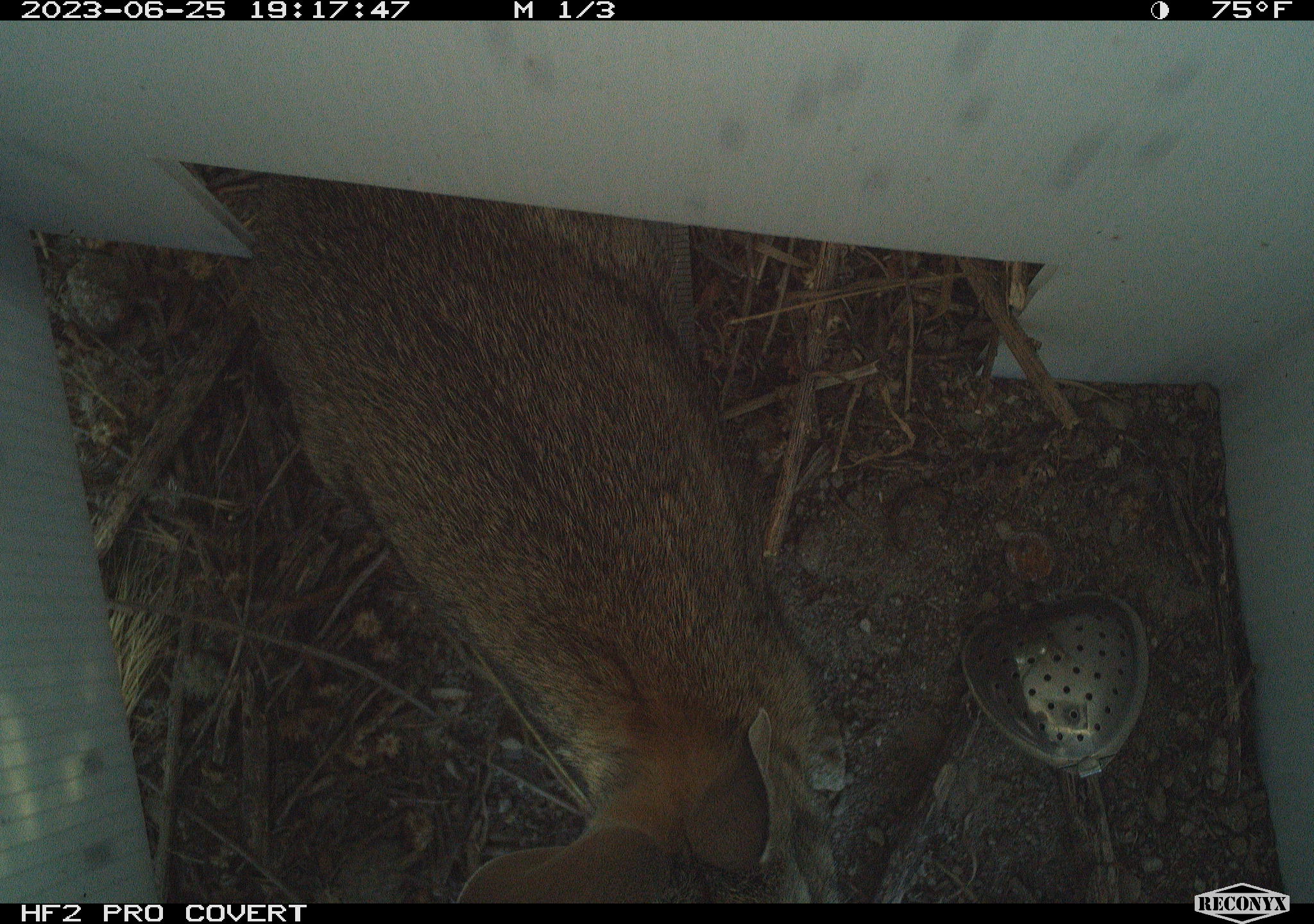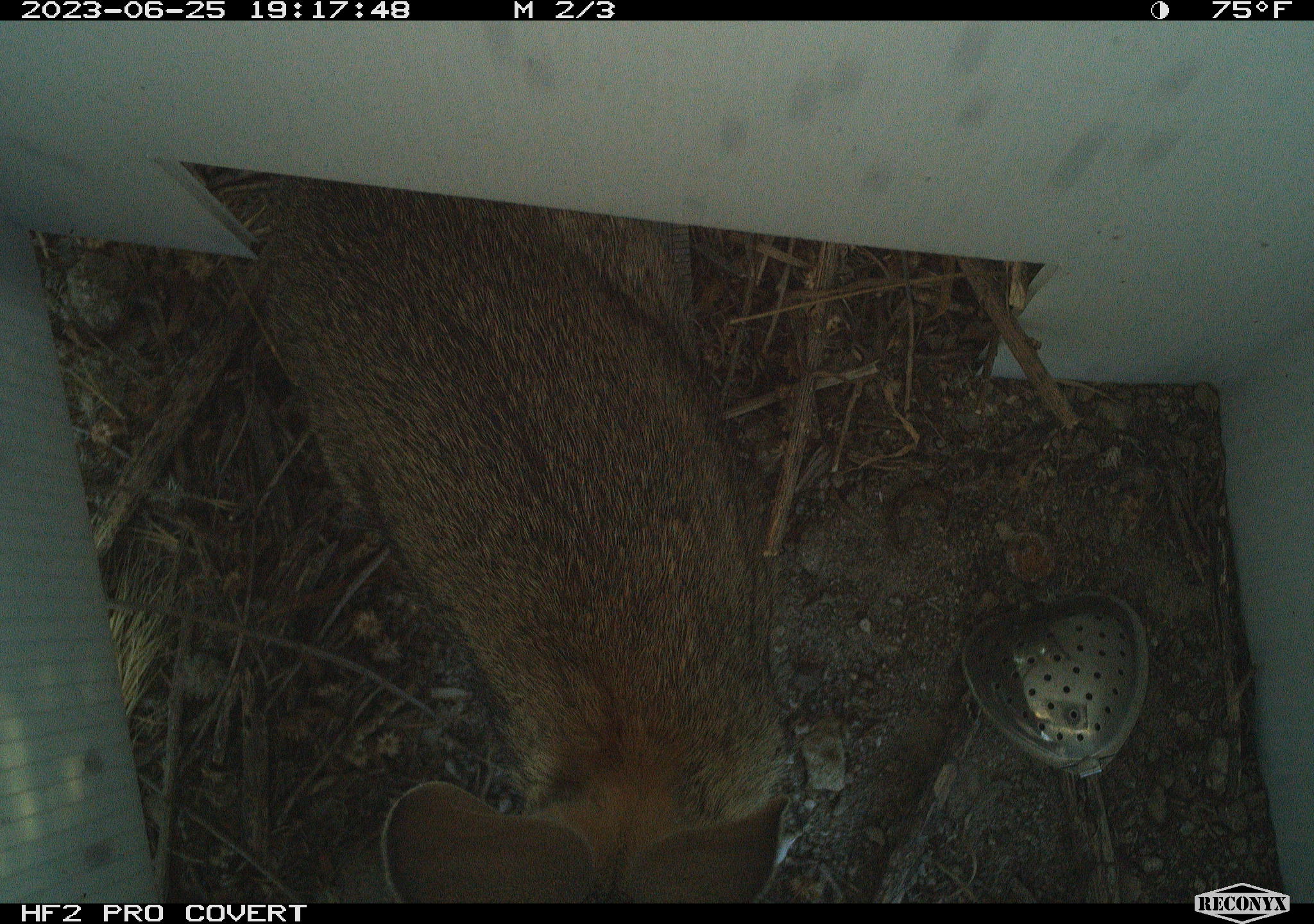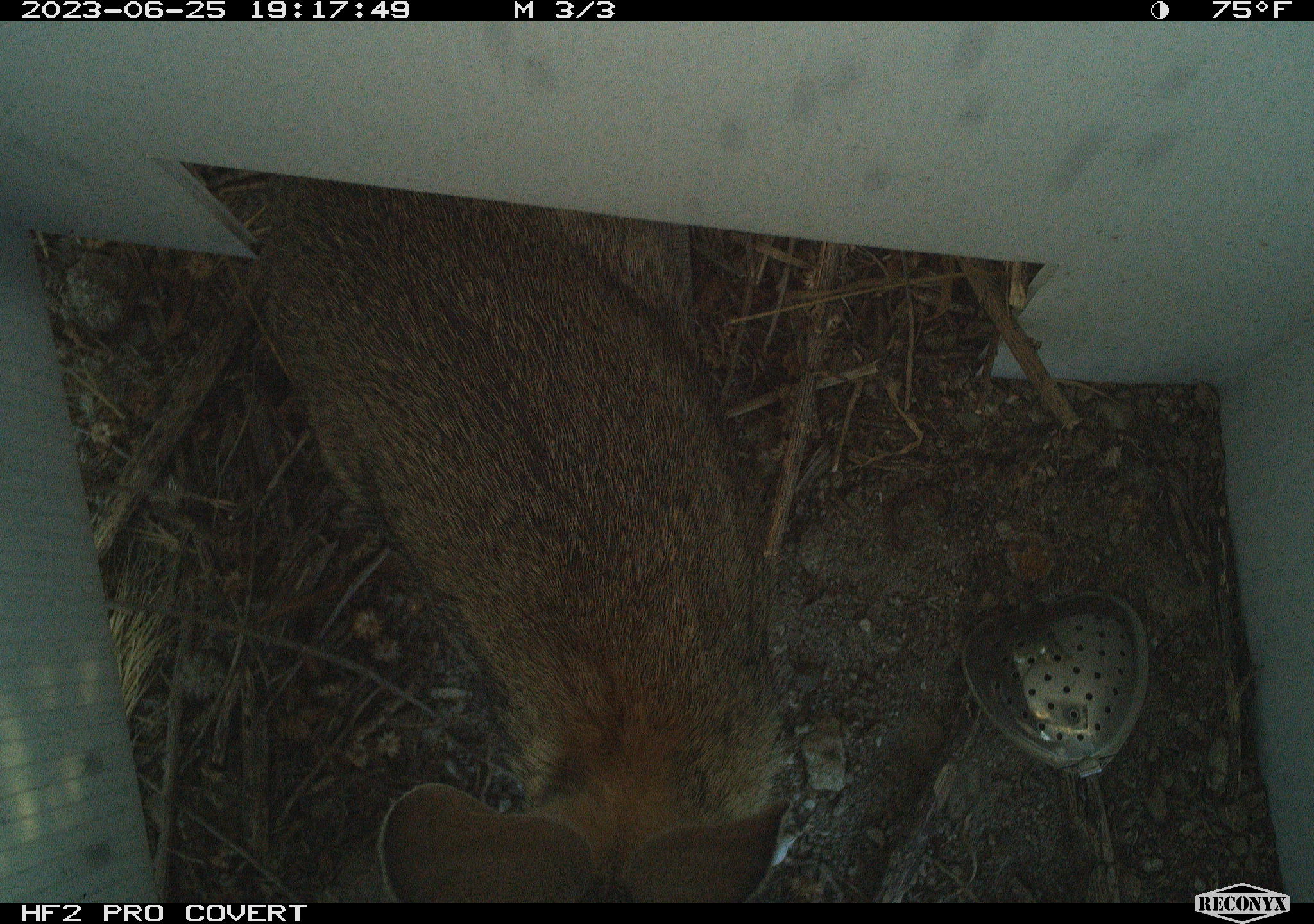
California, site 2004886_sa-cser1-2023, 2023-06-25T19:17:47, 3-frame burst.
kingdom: Animalia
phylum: Chordata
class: Mammalia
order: Lagomorpha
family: Leporidae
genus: Sylvilagus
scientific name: Sylvilagus bachmani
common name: brush rabbit